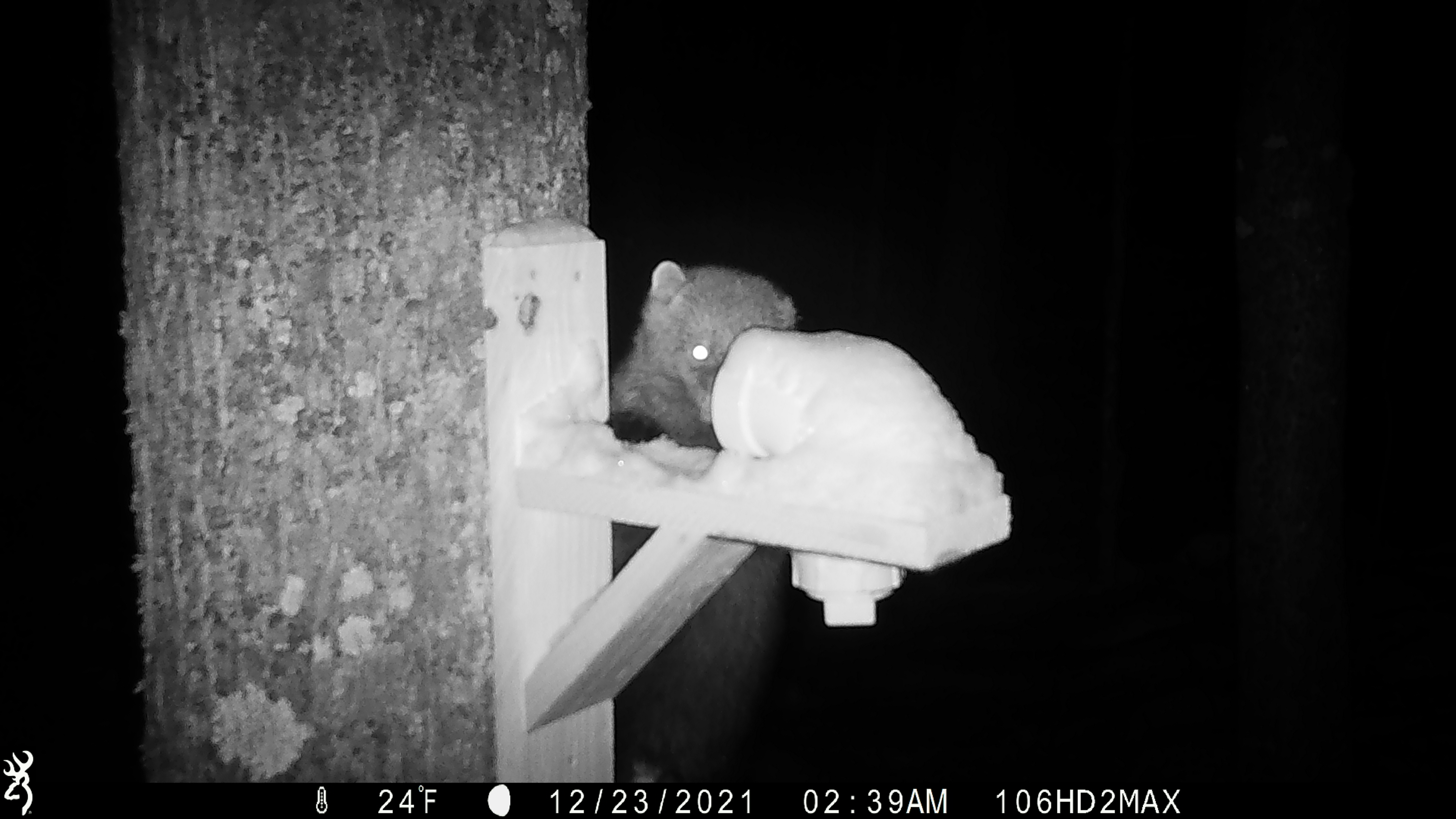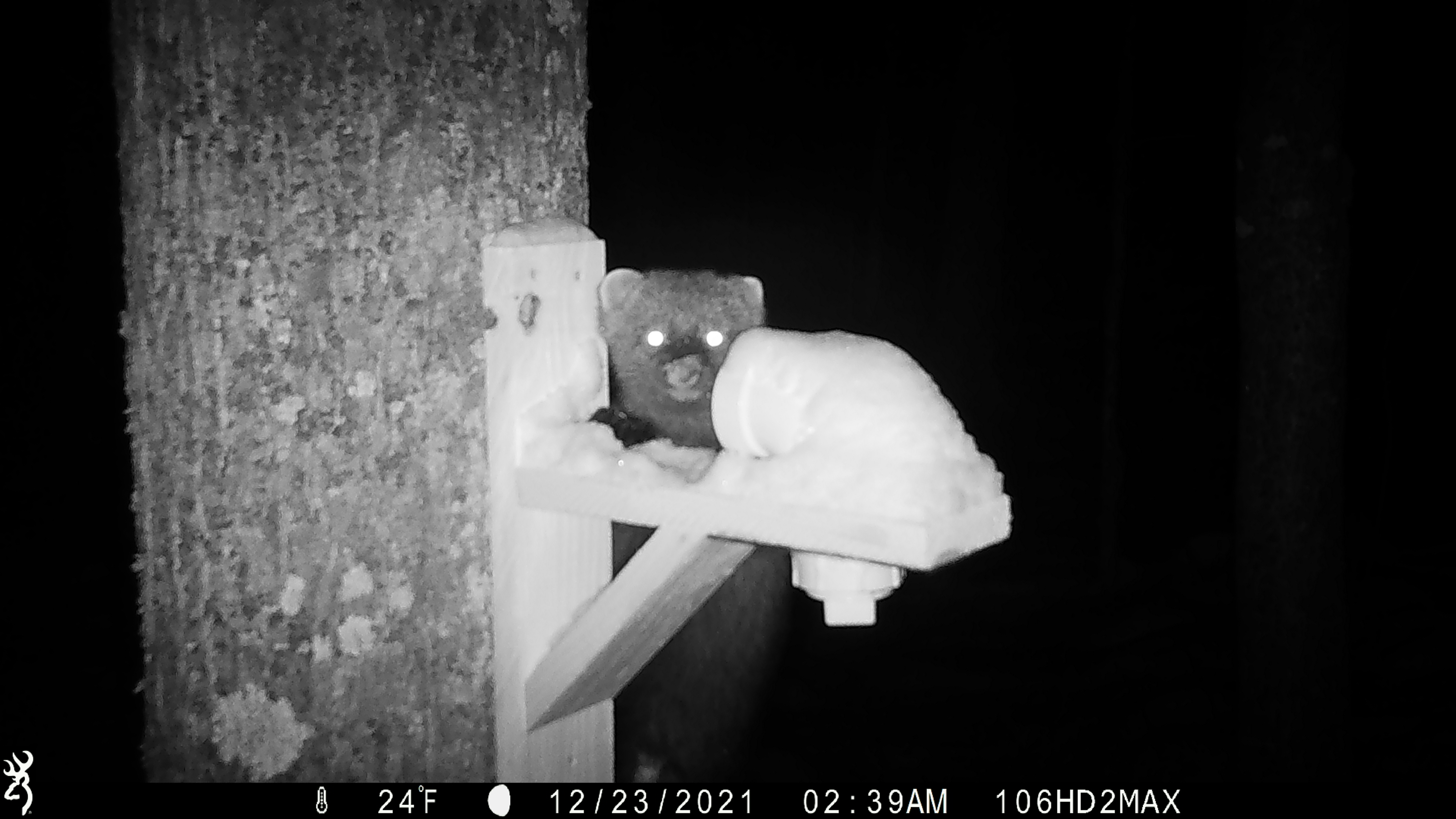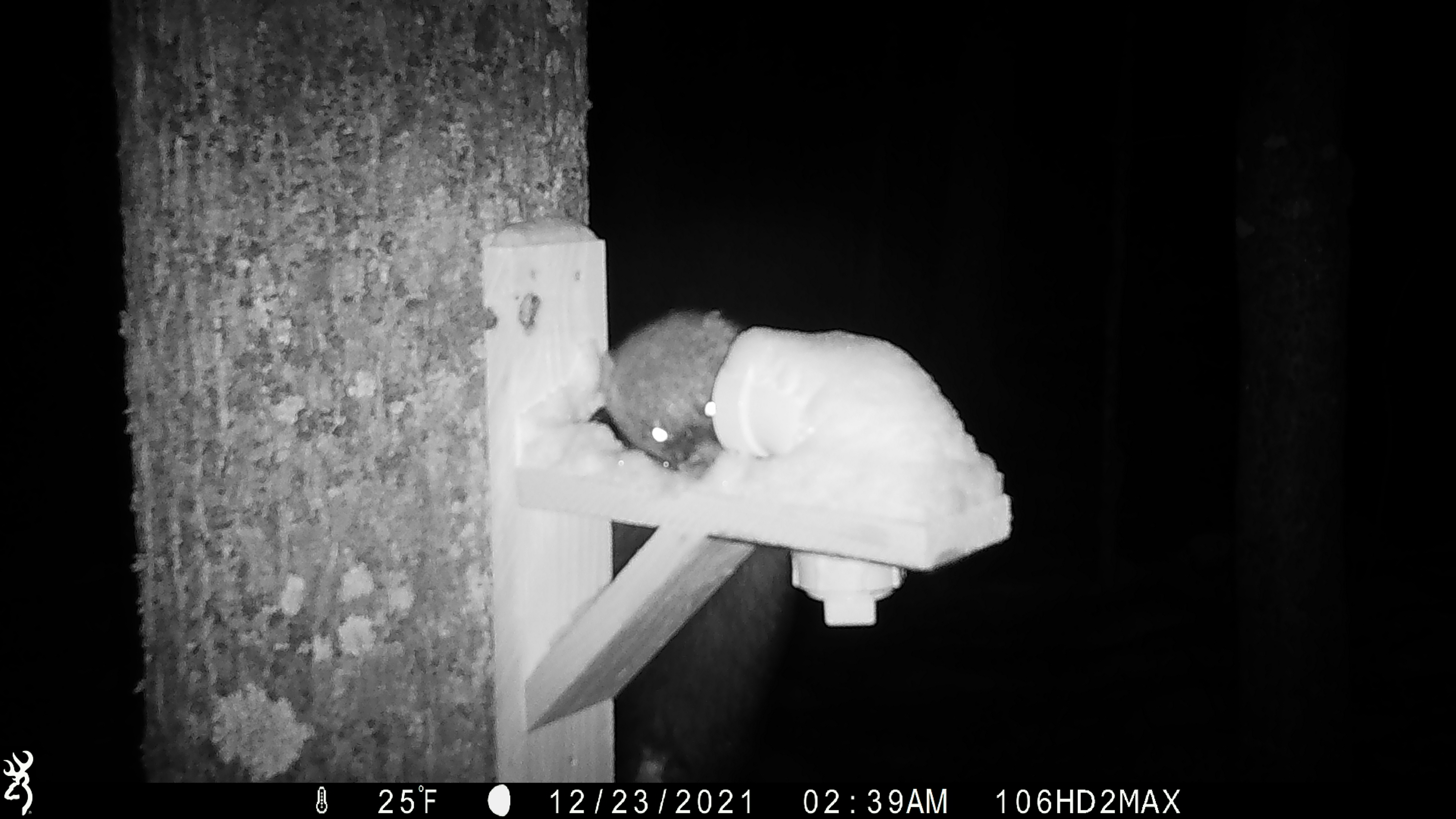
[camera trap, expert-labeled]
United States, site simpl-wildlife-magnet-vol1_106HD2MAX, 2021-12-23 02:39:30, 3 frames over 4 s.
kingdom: Animalia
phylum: Chordata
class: Mammalia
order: Carnivora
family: Mustelidae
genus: Martes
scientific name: Martes americana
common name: american marten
American marten (Martes americana).